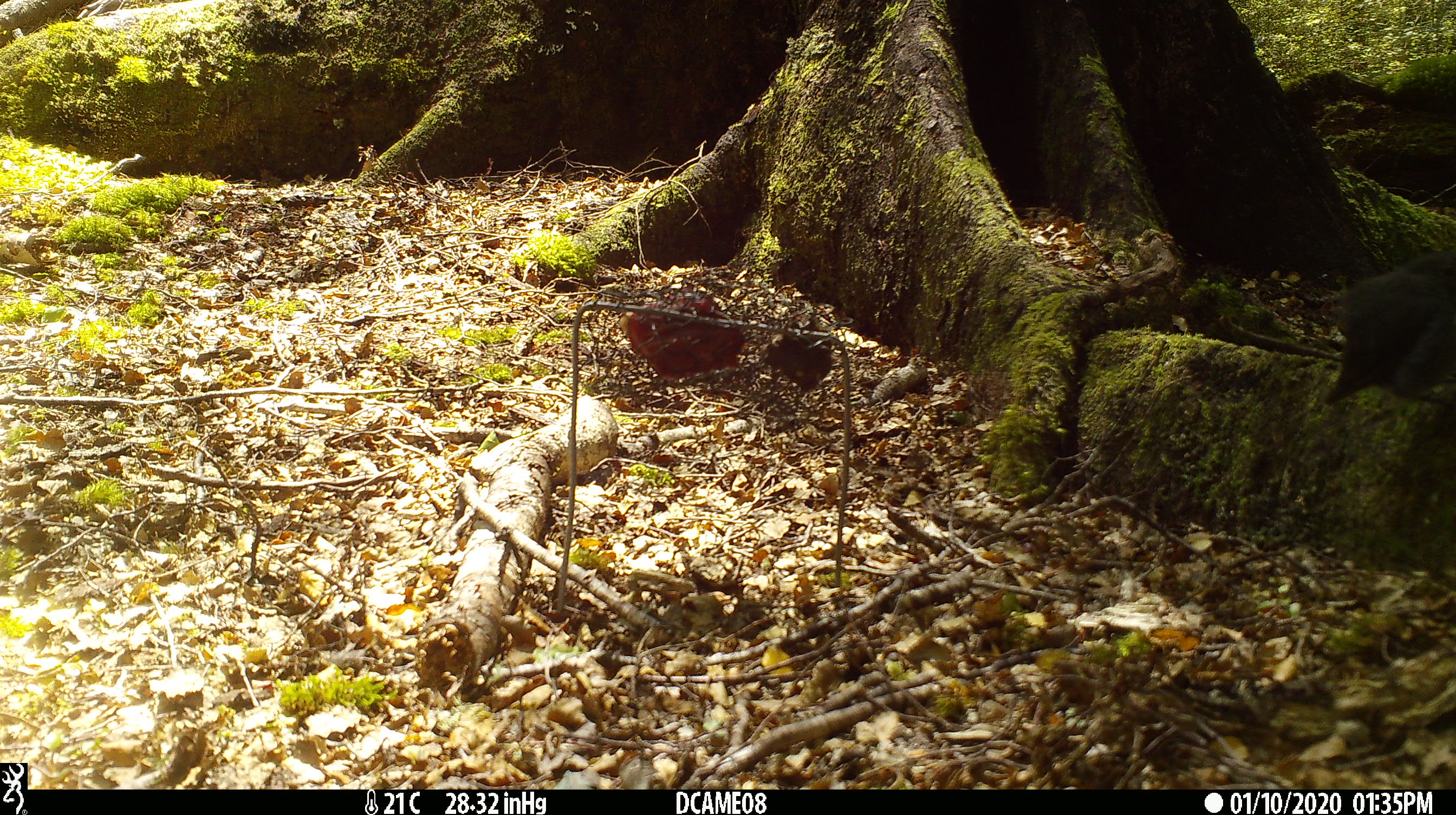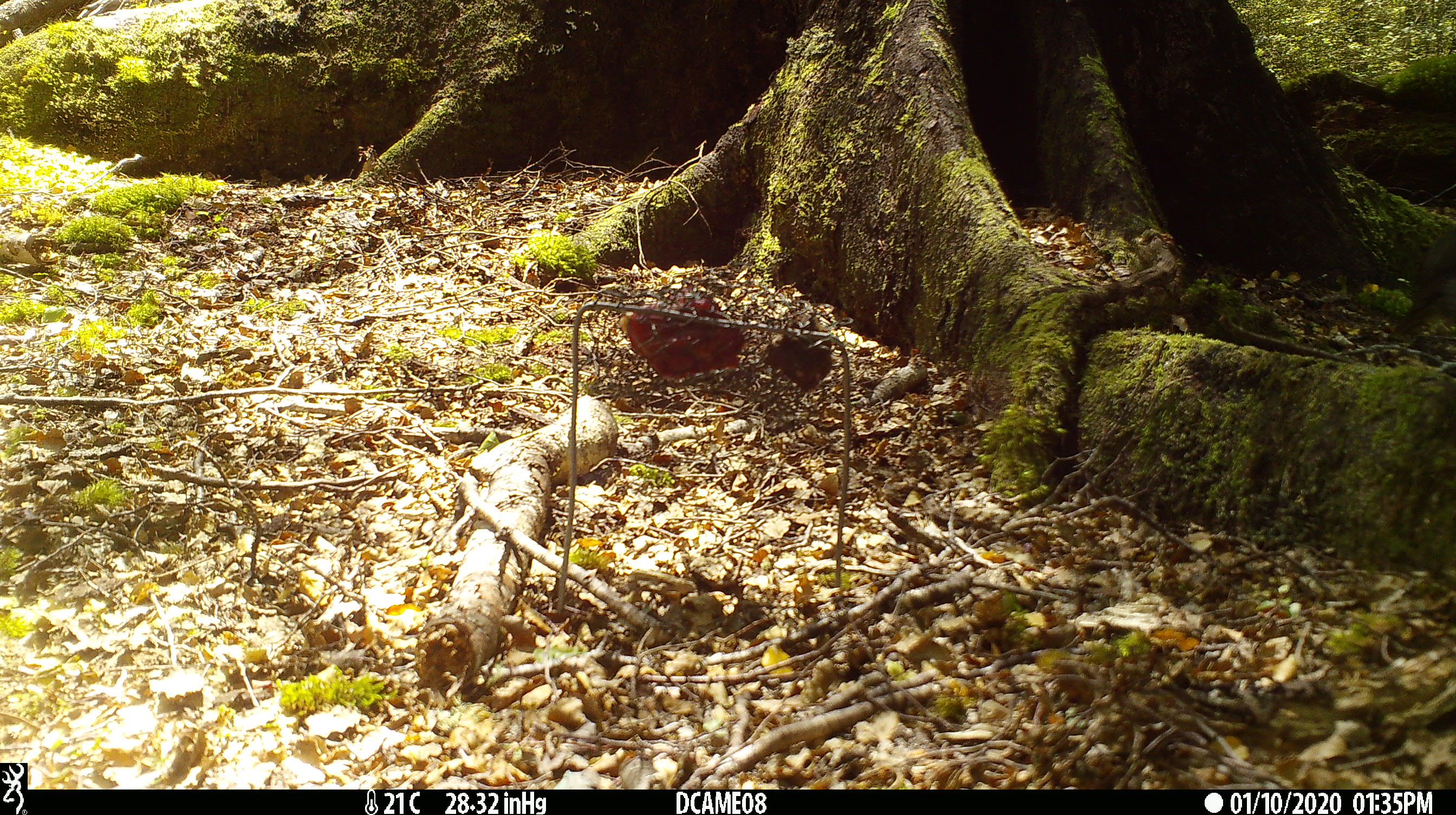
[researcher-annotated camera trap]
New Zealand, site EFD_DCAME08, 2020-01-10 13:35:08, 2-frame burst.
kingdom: Animalia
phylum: Chordata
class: Aves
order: Passeriformes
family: Petroicidae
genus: Petroica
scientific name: Petroica australis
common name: new zealand robin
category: robin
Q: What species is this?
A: Robin (new zealand robin) (Petroica australis).